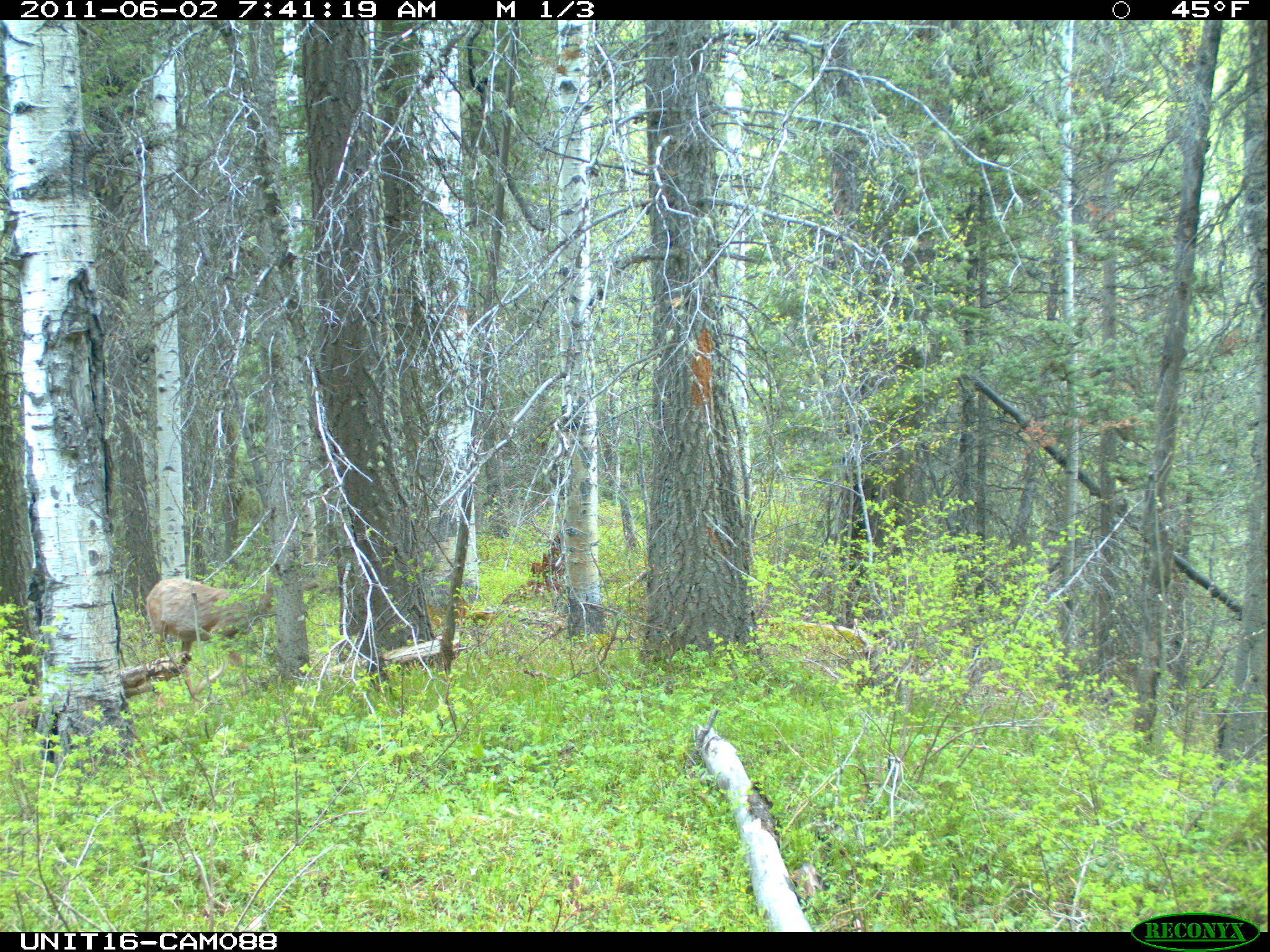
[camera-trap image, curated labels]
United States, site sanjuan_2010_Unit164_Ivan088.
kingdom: Animalia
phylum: Chordata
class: Mammalia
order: Artiodactyla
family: Cervidae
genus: Odocoileus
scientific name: Odocoileus hemionus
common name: mule deer